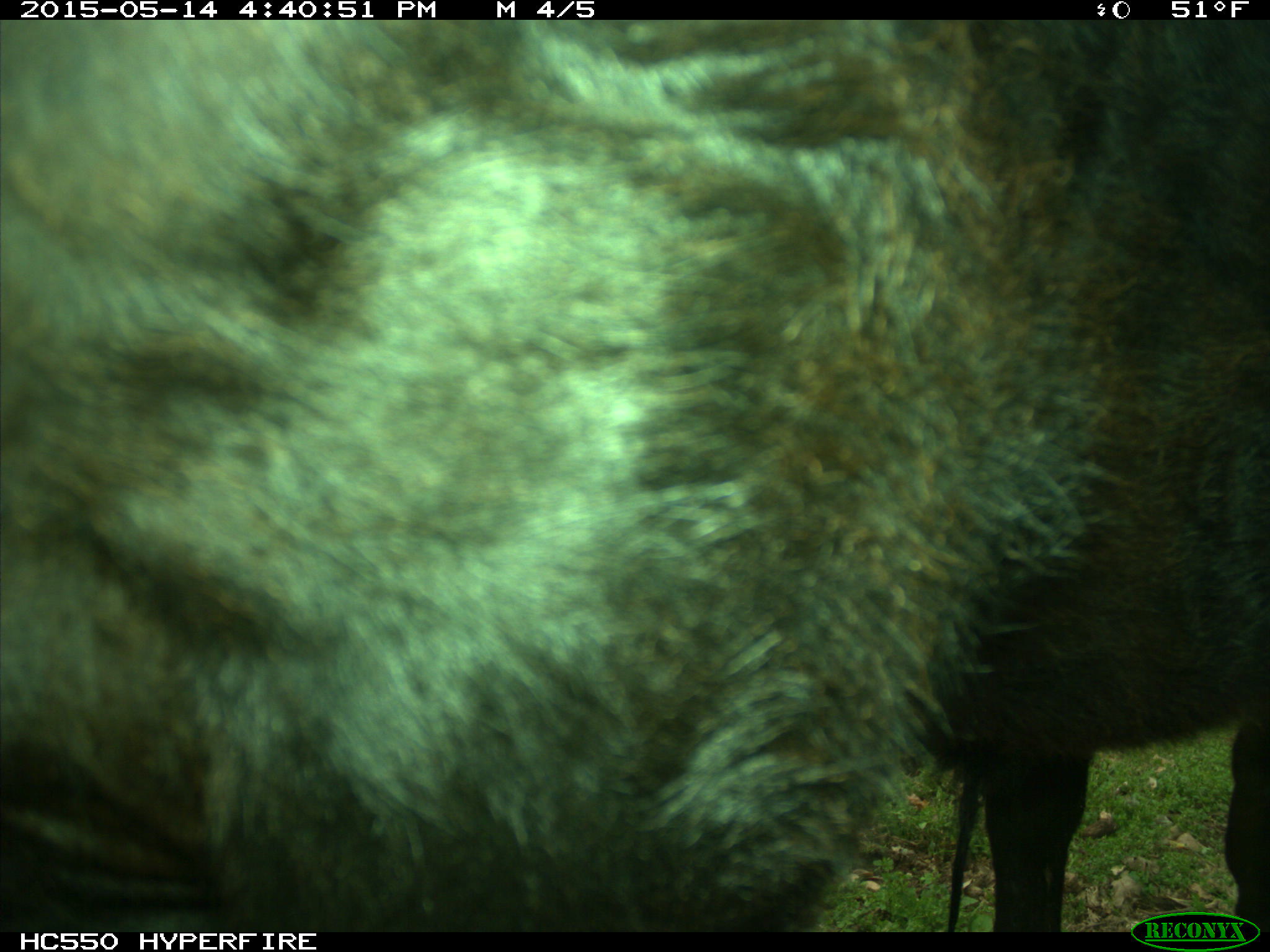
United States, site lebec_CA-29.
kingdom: Animalia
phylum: Chordata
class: Mammalia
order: Artiodactyla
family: Bovidae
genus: Bos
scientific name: Bos taurus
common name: domestic cow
Bos taurus (domestic cow).